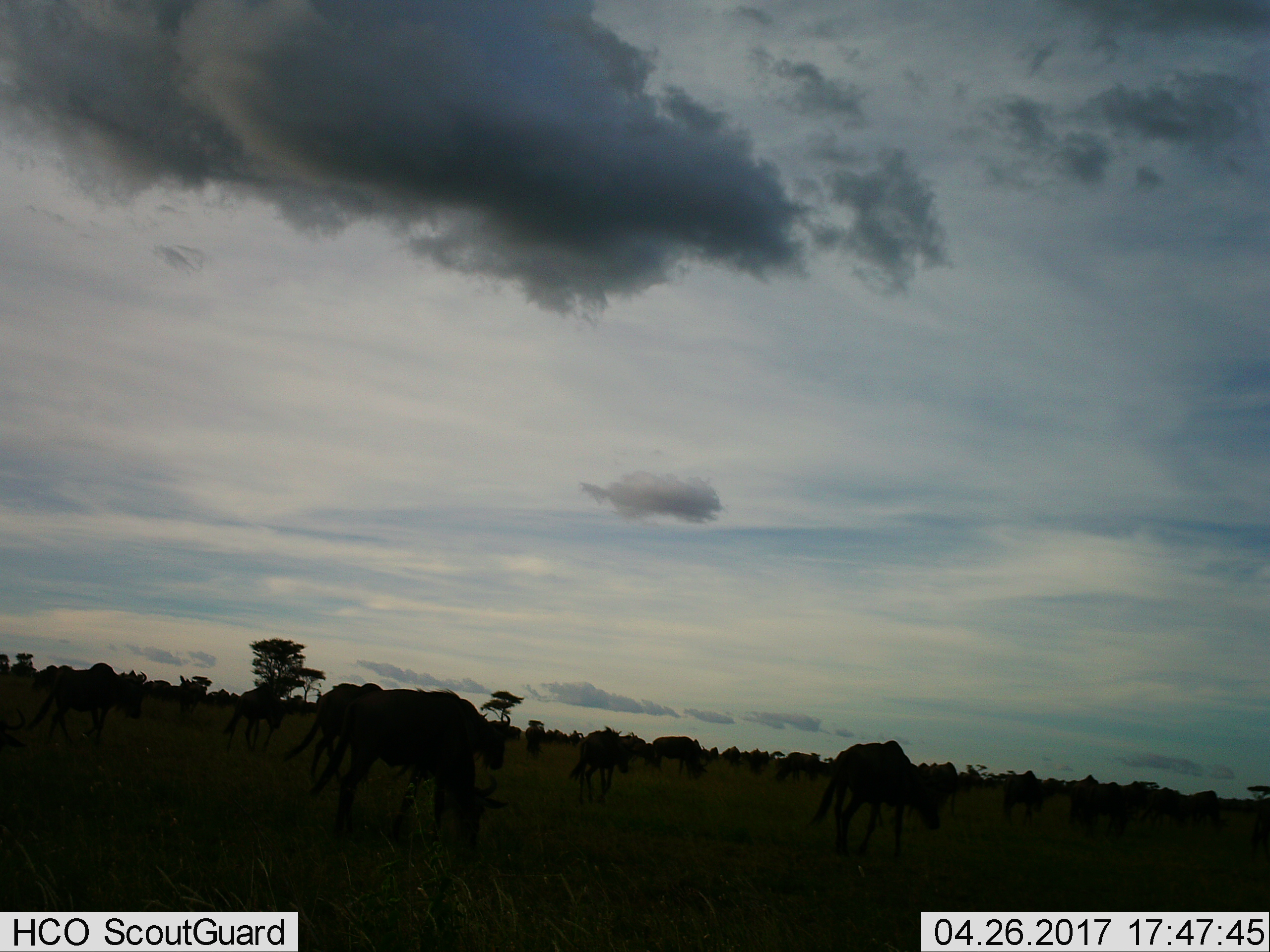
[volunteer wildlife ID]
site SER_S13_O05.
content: unidentified animal